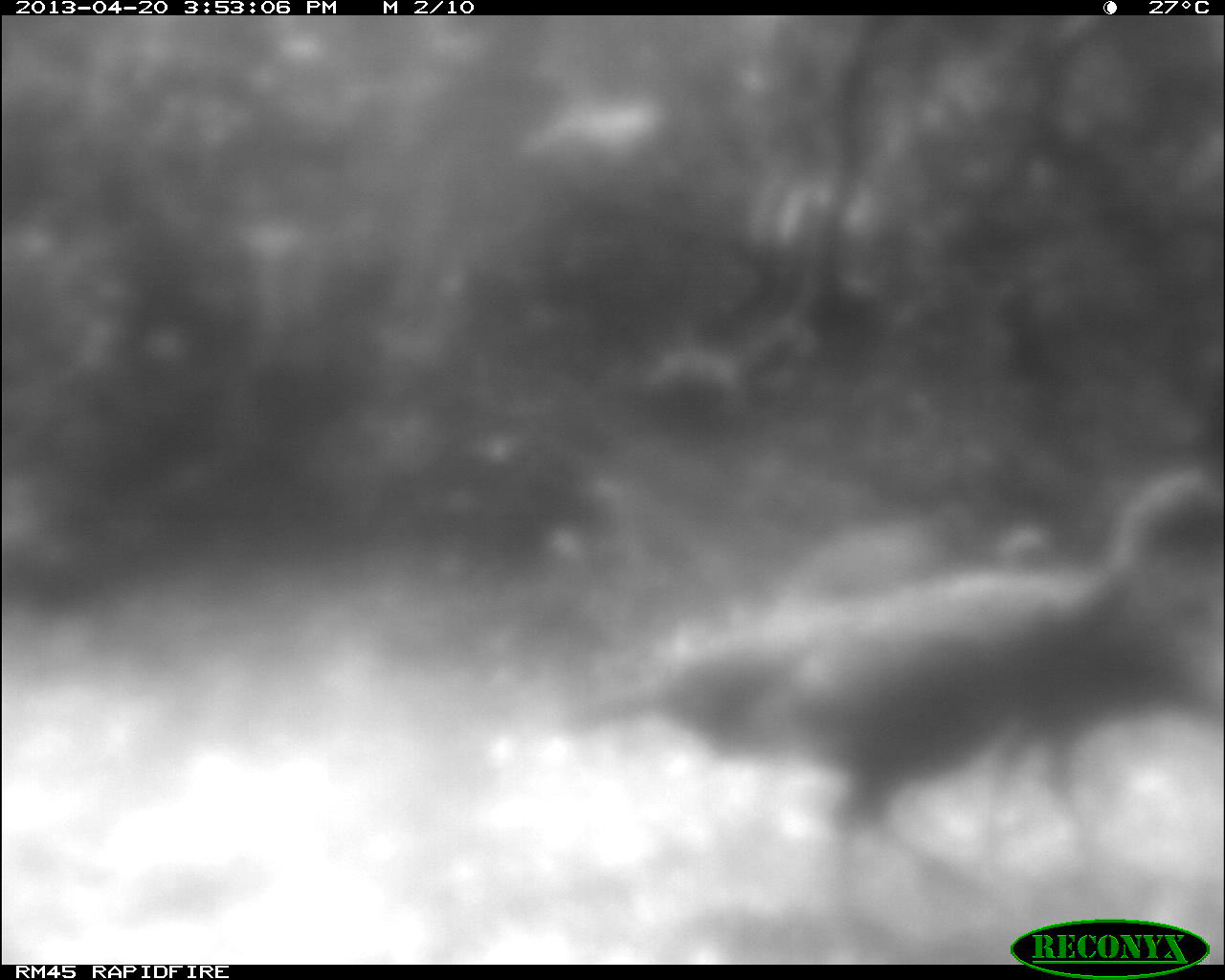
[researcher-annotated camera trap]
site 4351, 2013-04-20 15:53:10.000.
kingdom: Animalia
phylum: Chordata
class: Aves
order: Galliformes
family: Phasianidae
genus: Meleagris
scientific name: Meleagris ocellata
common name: ocellated turkey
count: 3